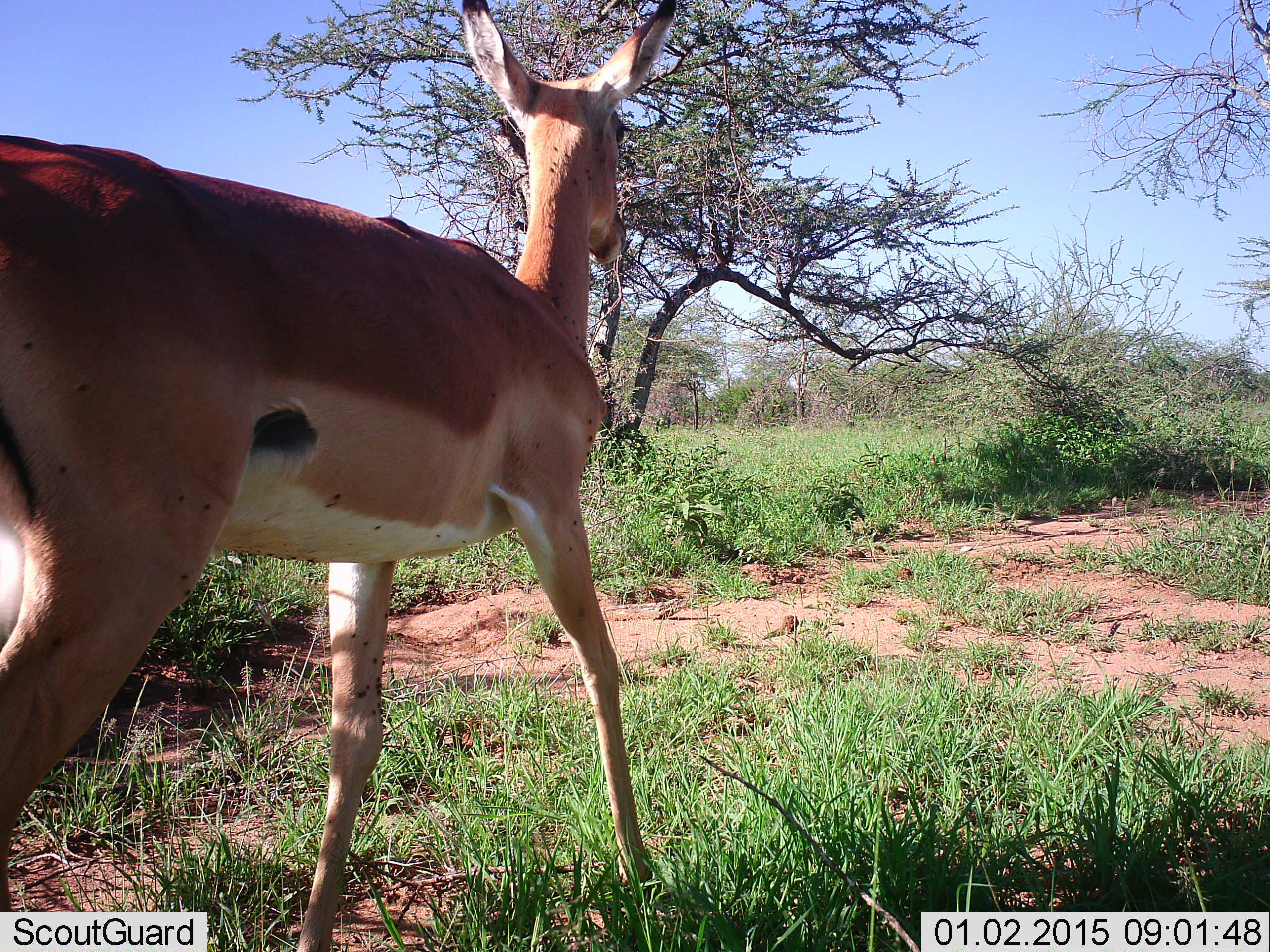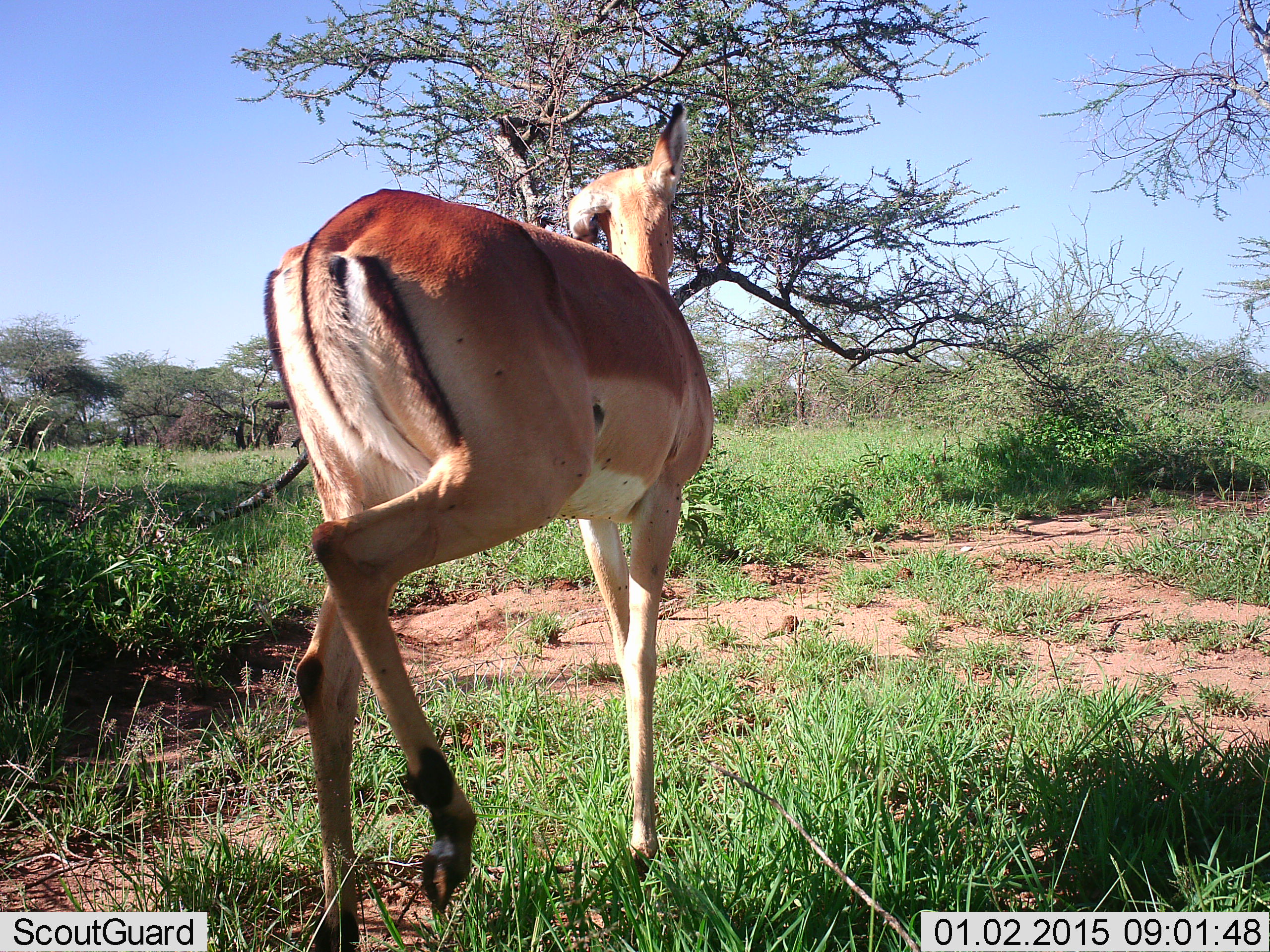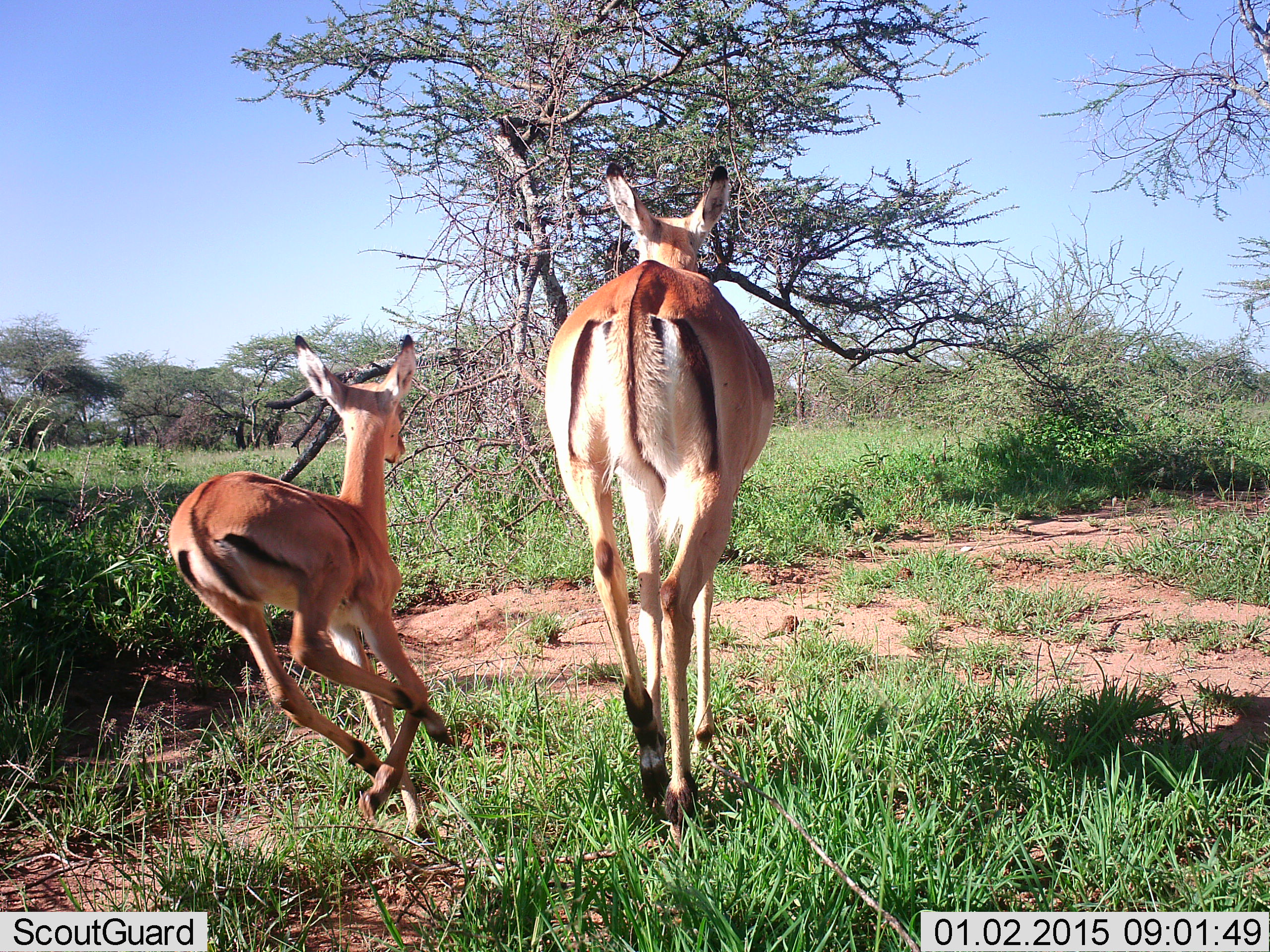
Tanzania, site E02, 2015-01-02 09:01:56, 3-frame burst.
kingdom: Animalia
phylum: Chordata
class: Mammalia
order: Artiodactyla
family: Bovidae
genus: Aepyceros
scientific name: Aepyceros melampus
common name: impala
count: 2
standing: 10%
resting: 0%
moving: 100%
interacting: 0%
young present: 60%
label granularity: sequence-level